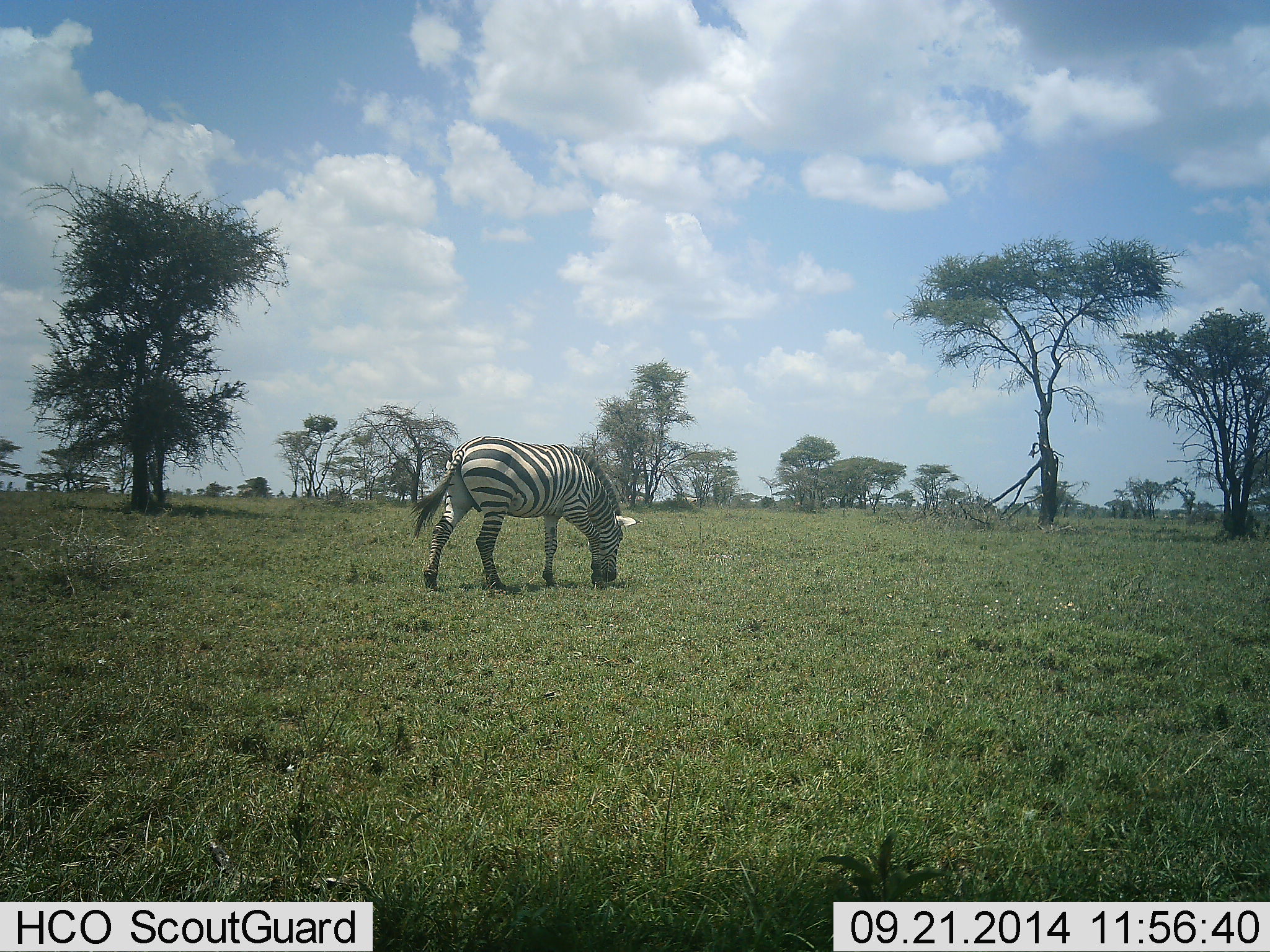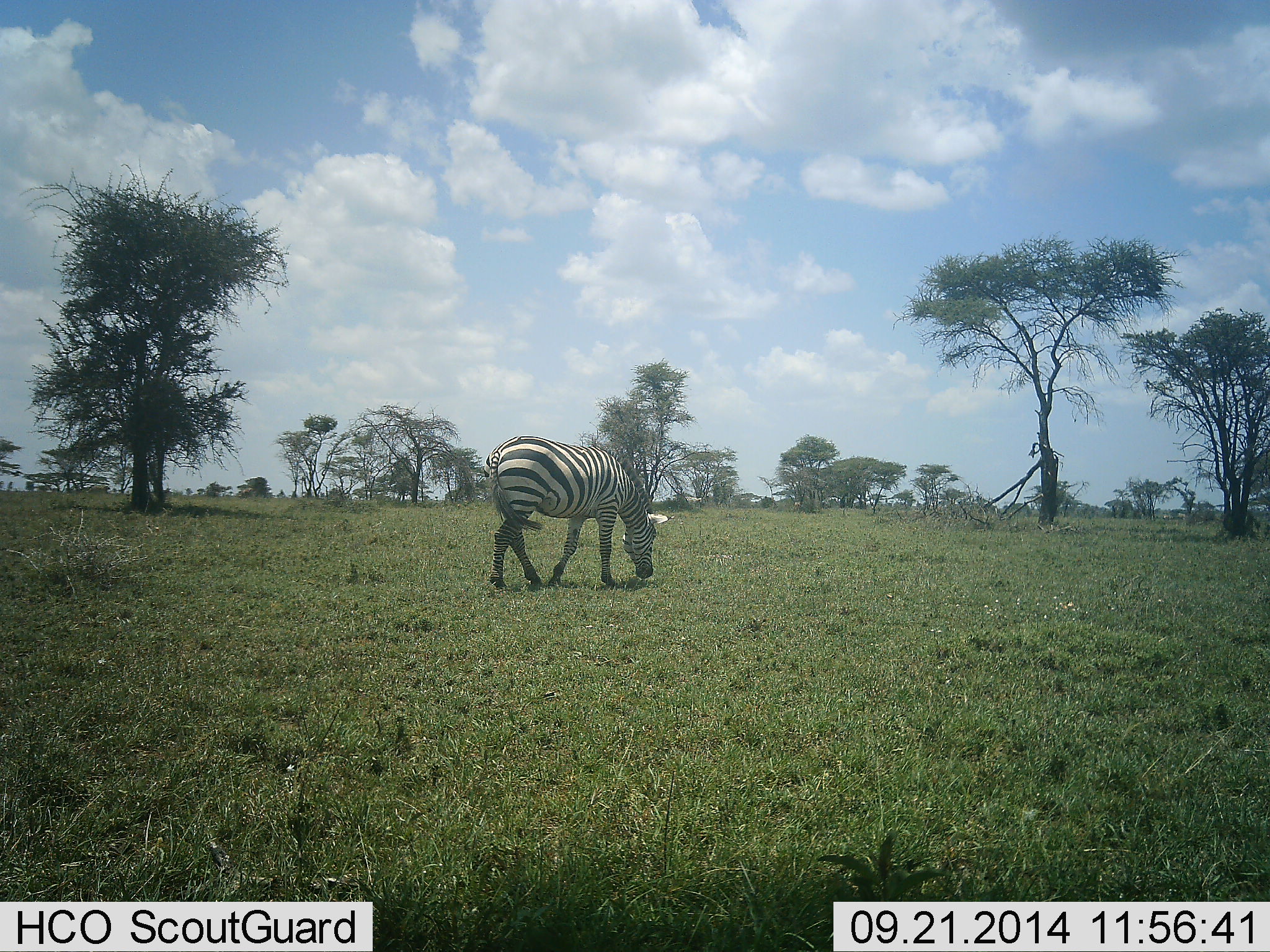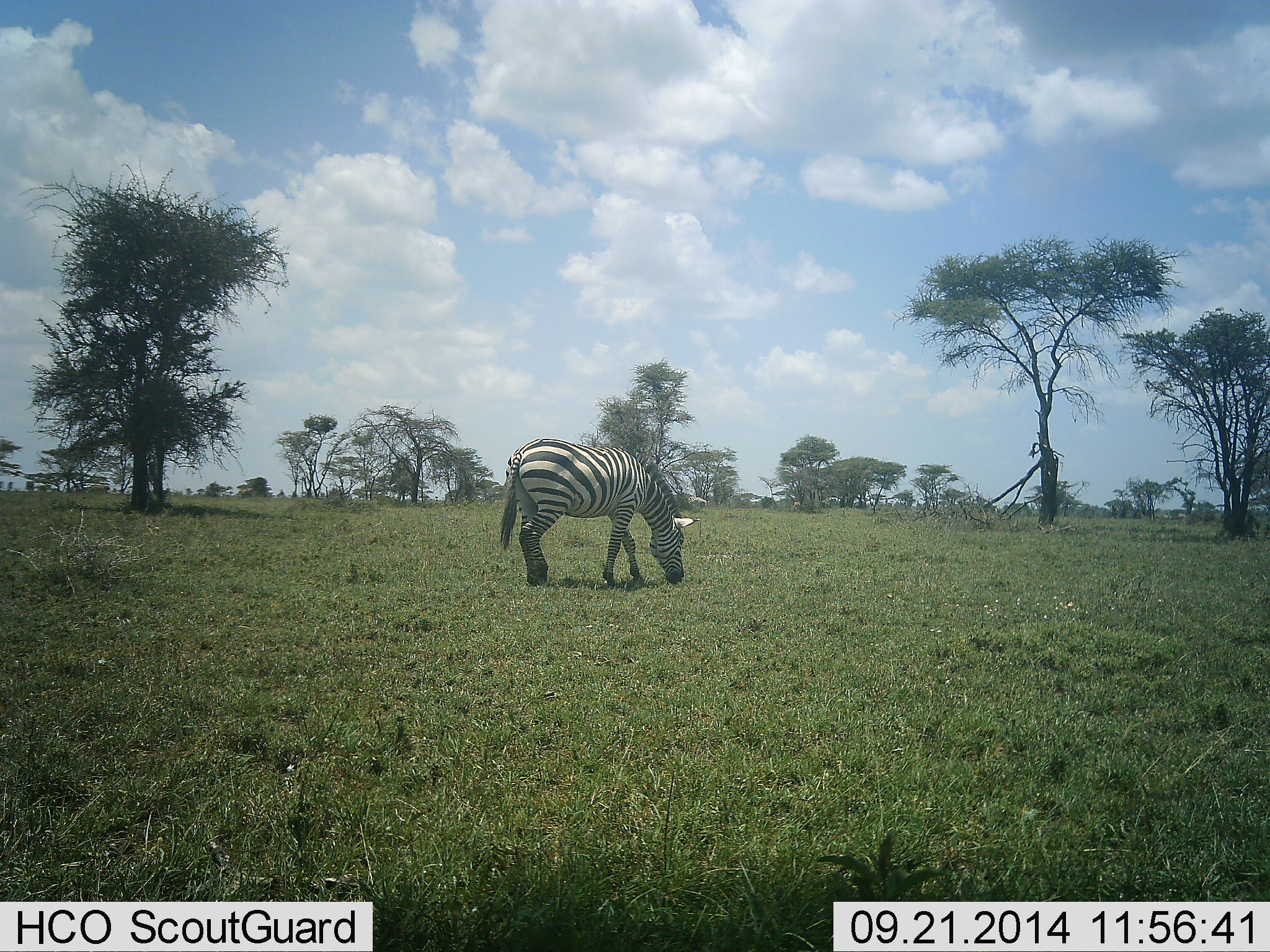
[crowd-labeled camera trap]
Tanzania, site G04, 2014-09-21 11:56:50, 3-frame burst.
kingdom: Animalia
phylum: Chordata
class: Mammalia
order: Perissodactyla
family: Equidae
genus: Equus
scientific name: Equus quagga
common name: plains zebra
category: zebra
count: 1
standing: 0%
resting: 0%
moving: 60%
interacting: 0%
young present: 0%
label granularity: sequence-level